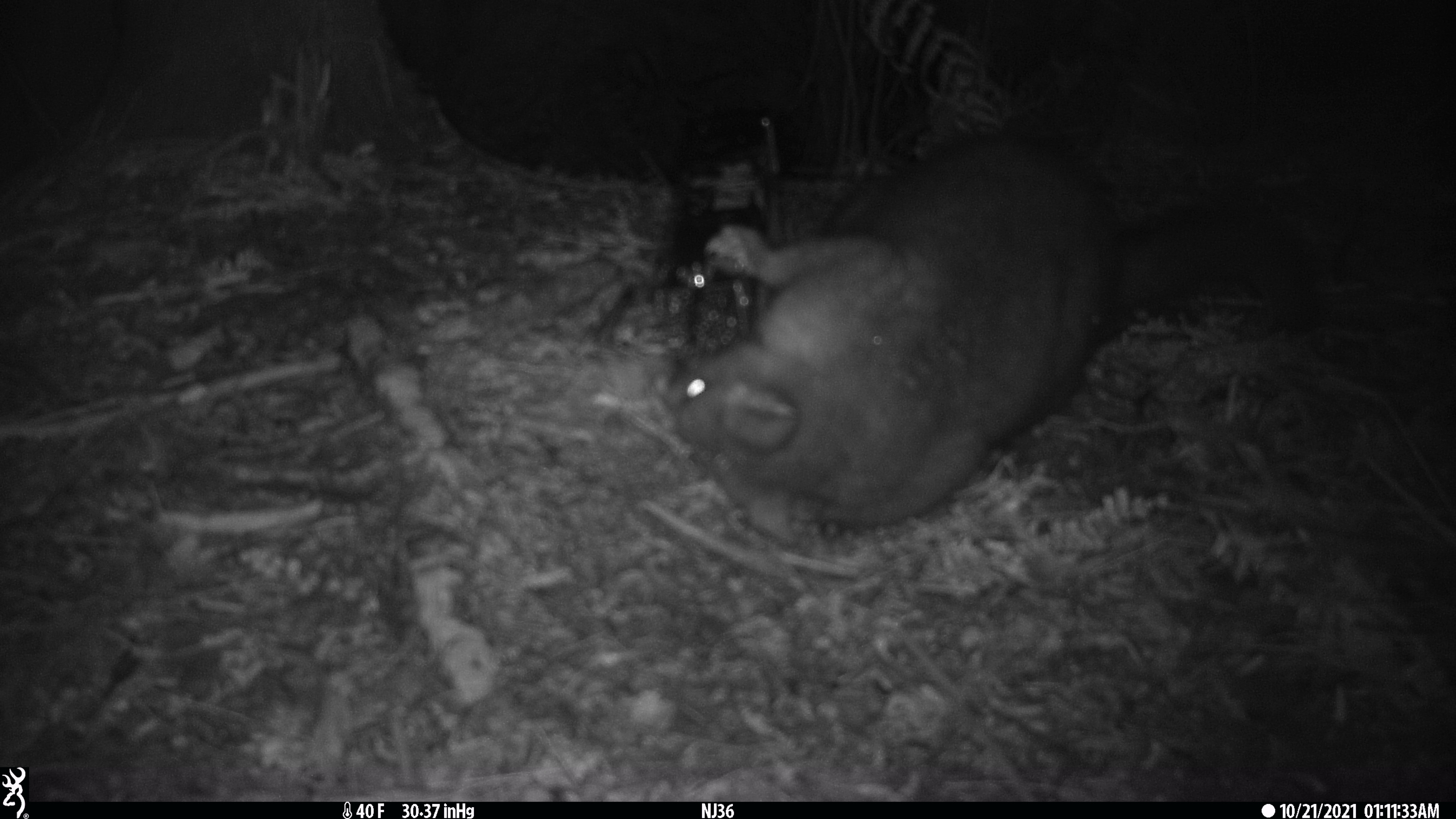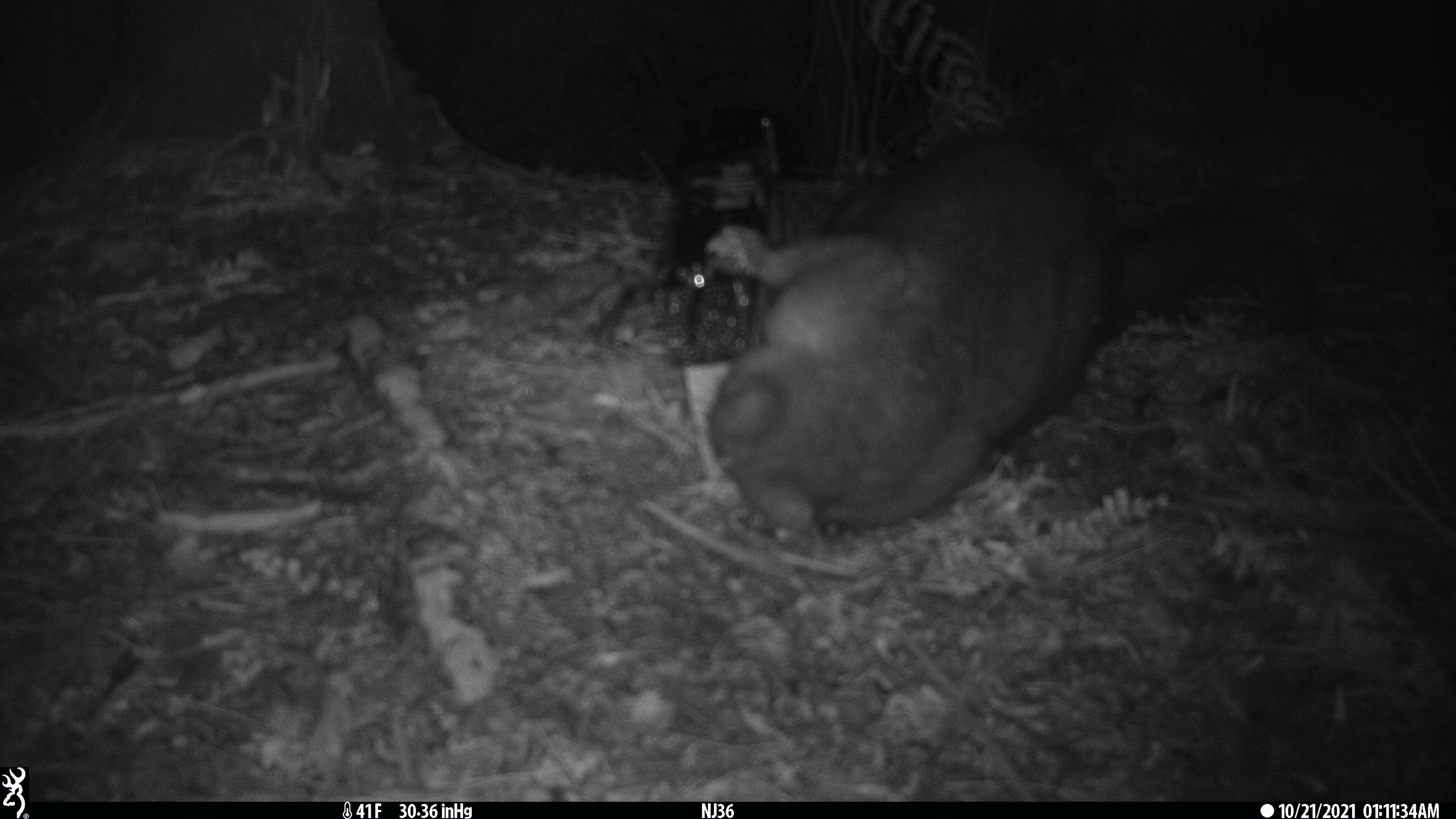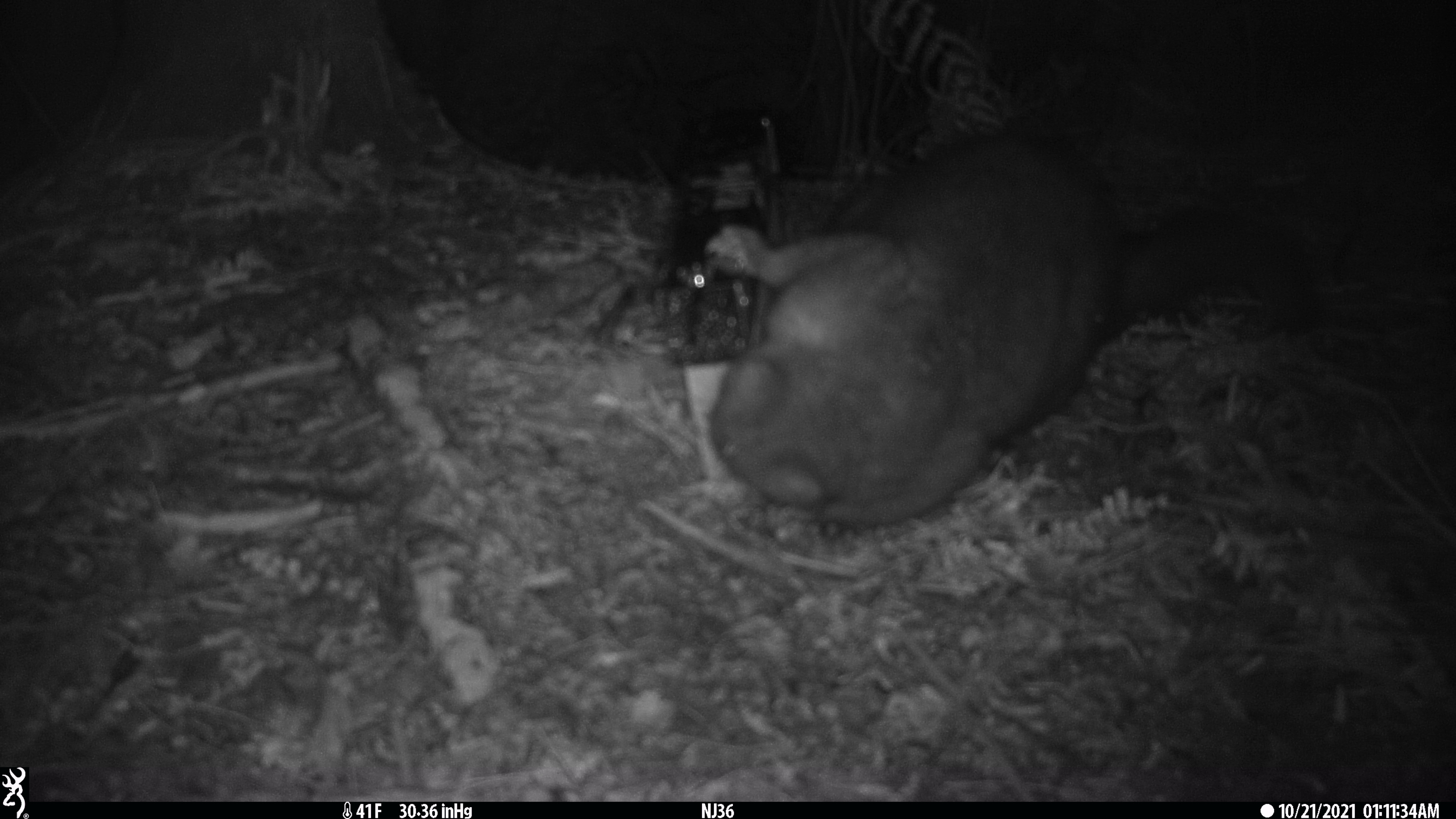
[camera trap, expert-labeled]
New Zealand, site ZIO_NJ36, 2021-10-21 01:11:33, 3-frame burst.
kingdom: Animalia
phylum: Chordata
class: Mammalia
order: Diprotodontia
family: Phalangeridae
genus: Trichosurus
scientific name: Trichosurus vulpecula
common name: common brushtail possum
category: possum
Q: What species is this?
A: Possum (common brushtail possum) (Trichosurus vulpecula).